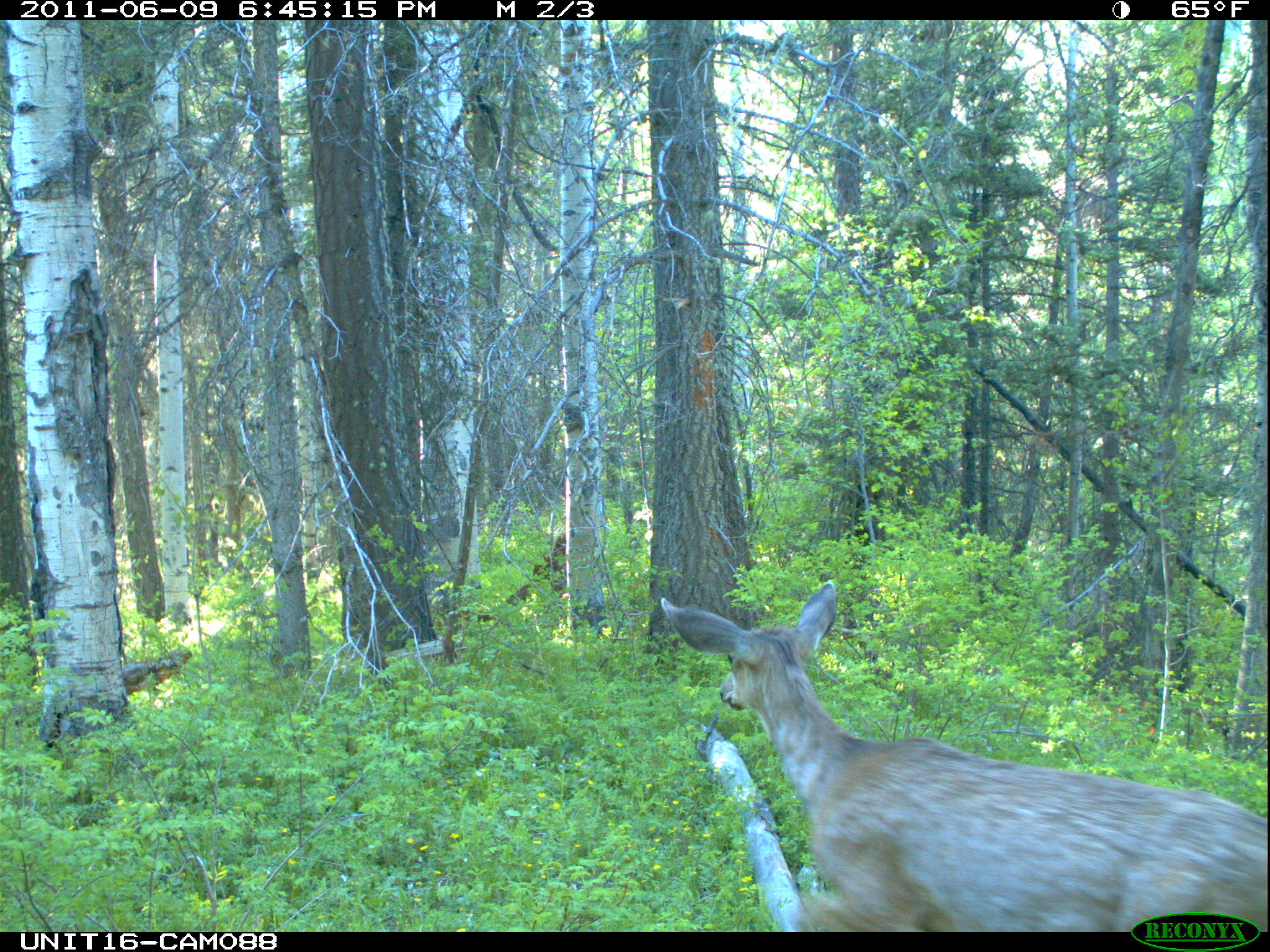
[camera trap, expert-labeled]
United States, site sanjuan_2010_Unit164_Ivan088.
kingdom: Animalia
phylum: Chordata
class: Mammalia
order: Artiodactyla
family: Cervidae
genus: Odocoileus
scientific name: Odocoileus hemionus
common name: mule deer